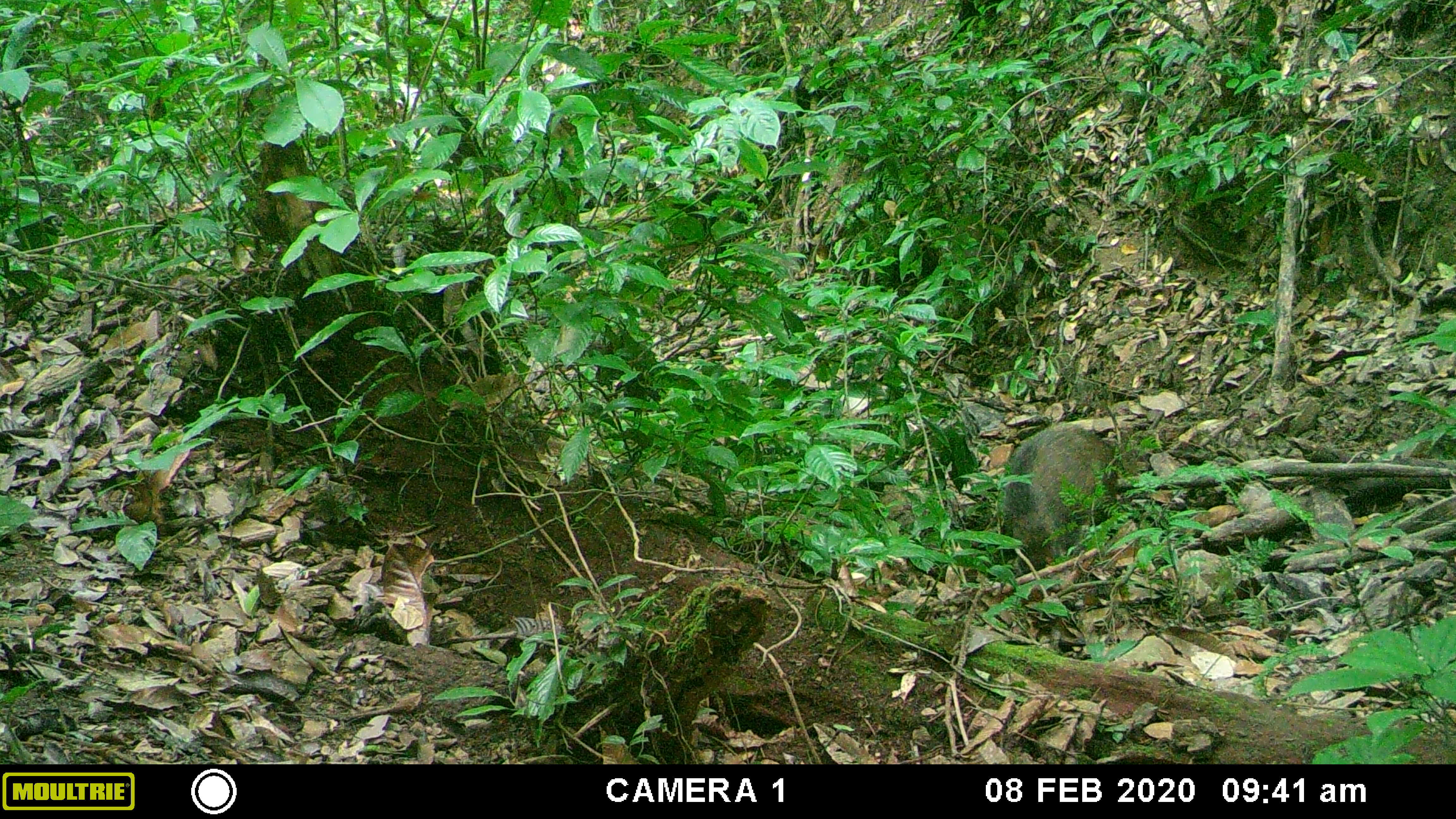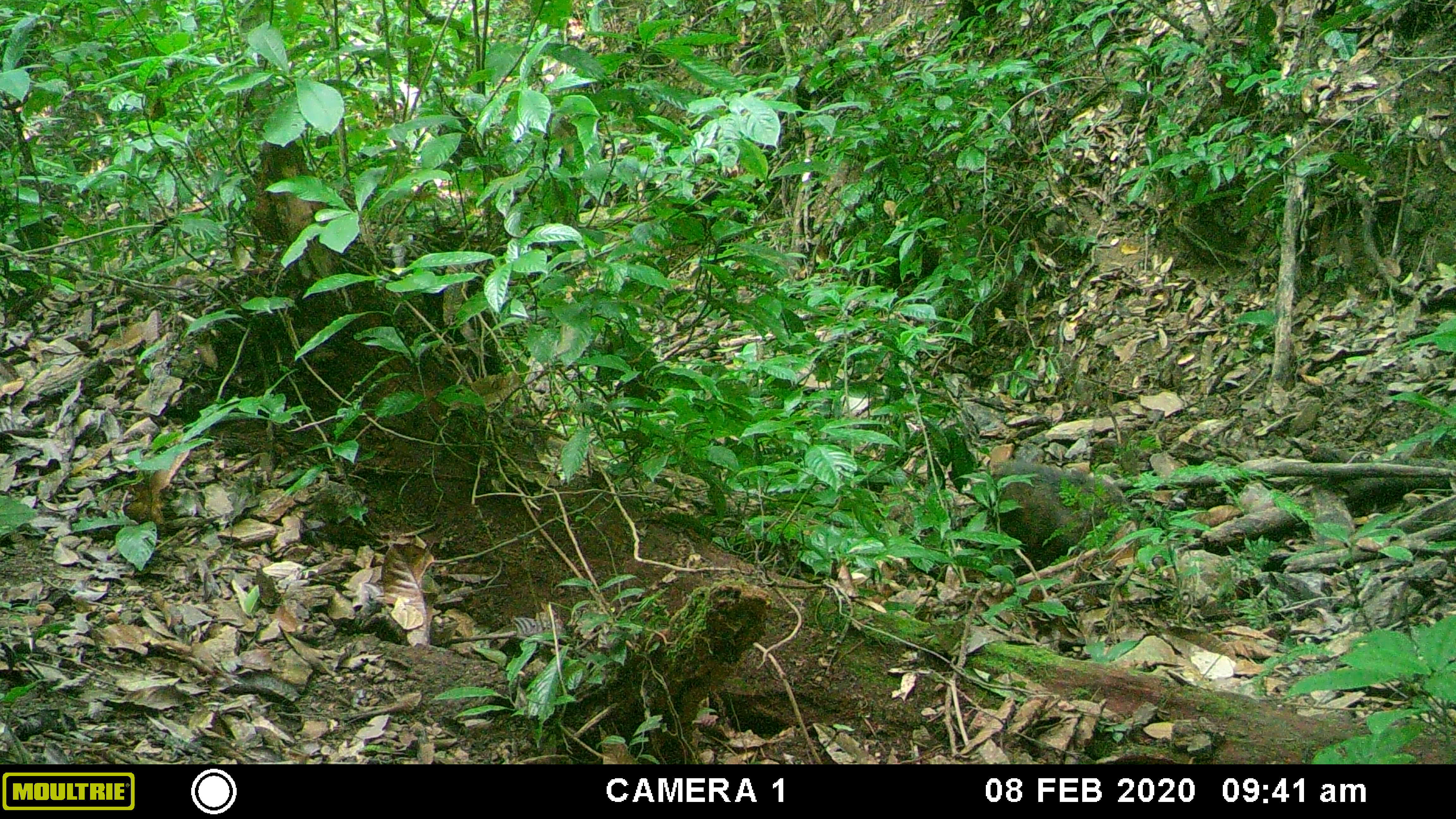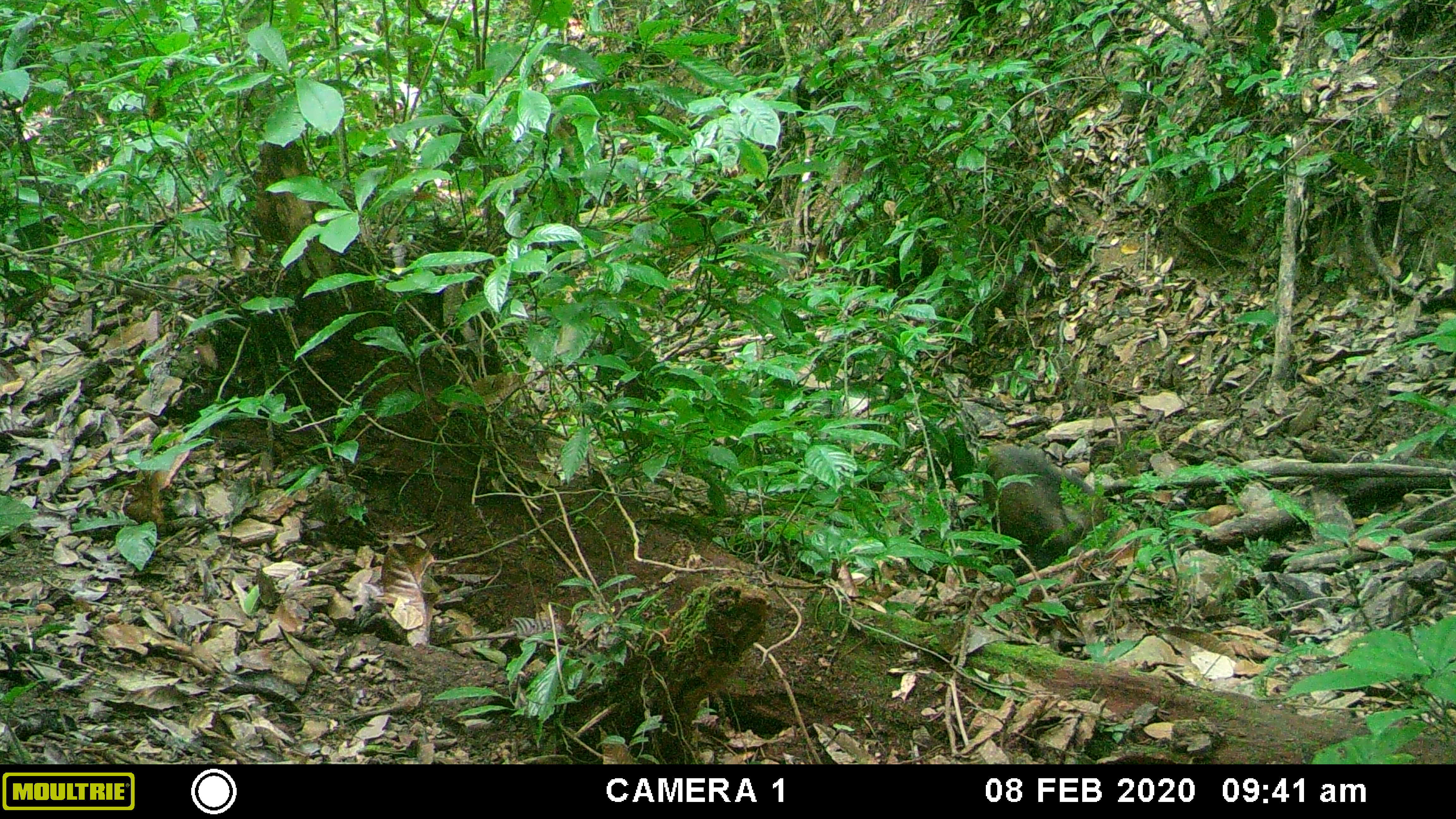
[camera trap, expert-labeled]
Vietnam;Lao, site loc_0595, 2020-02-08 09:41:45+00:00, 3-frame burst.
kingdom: Animalia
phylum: Chordata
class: Mammalia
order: Artiodactyla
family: Suidae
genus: Sus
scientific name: Sus scrofa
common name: eurasian wild pig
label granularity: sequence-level